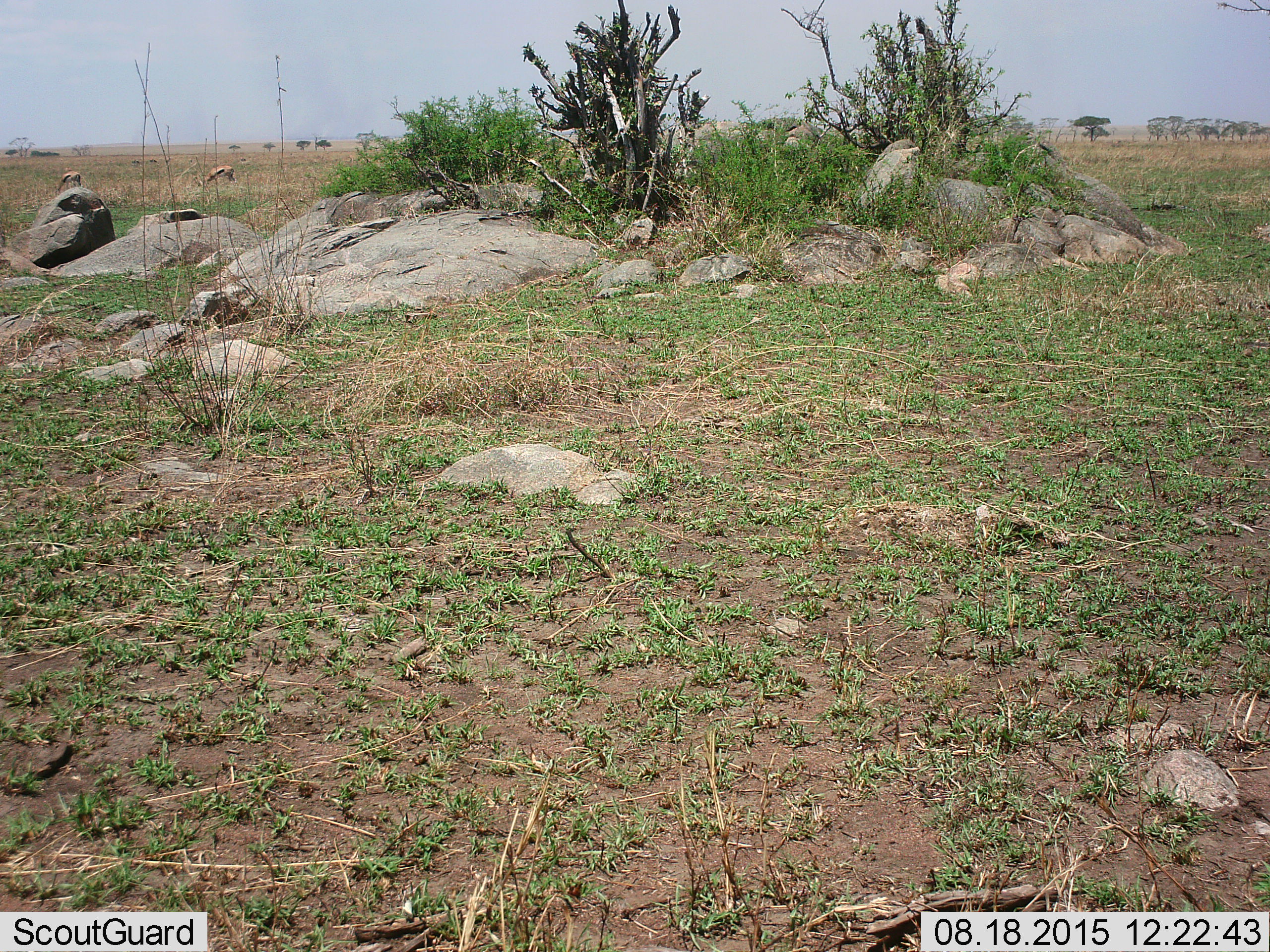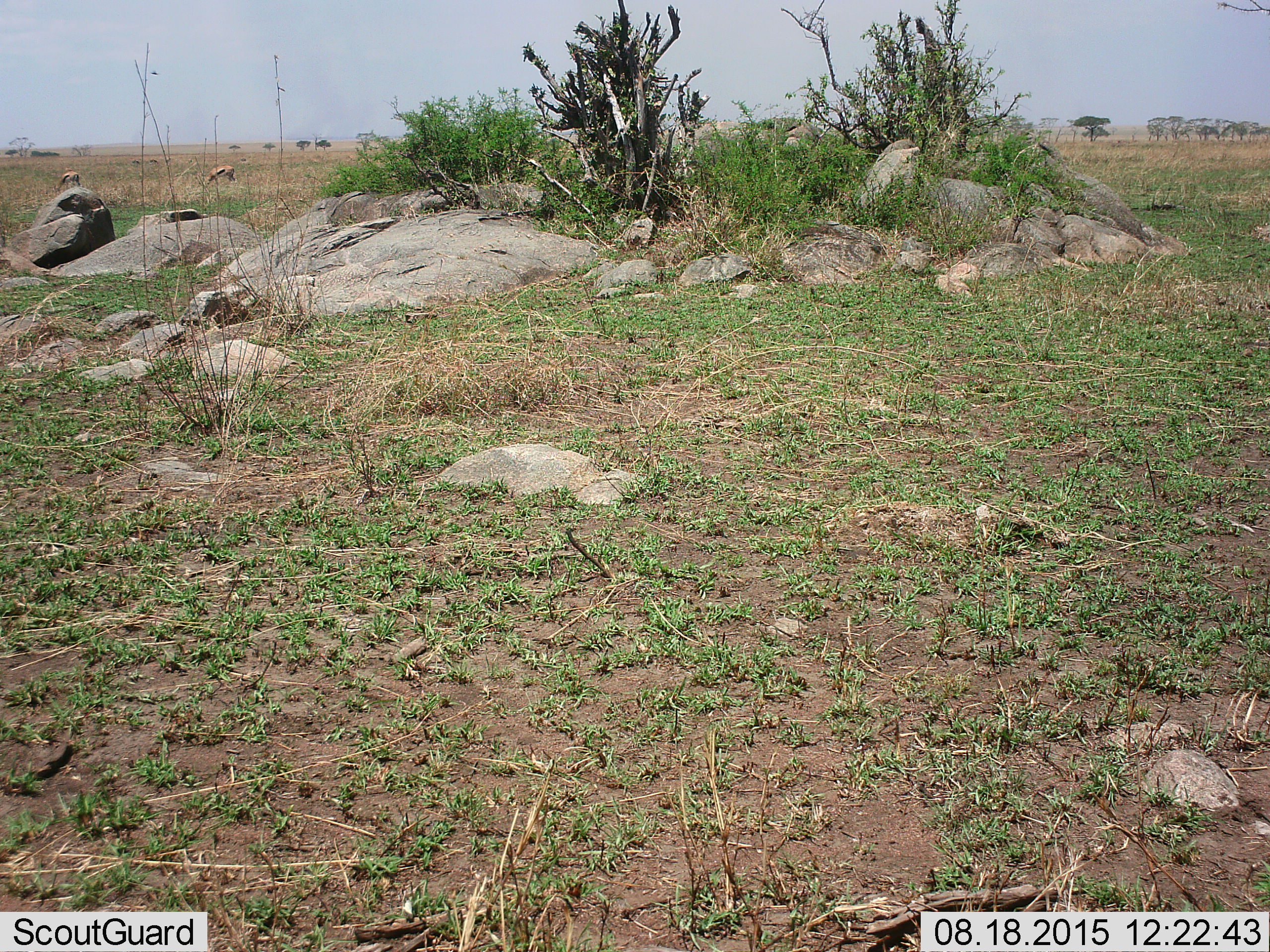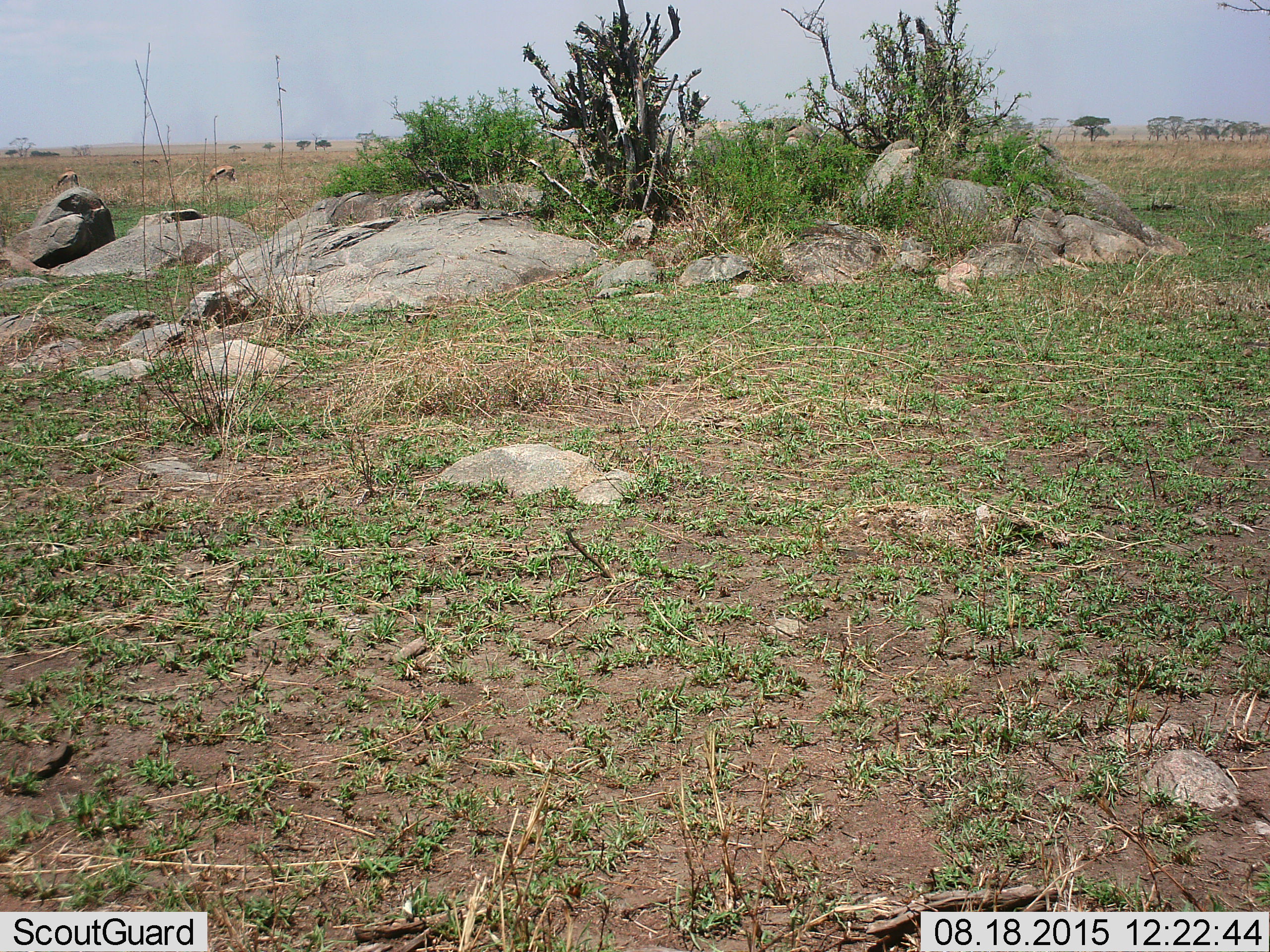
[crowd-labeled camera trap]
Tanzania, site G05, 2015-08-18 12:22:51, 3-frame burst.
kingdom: Animalia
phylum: Chordata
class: Mammalia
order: Artiodactyla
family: Bovidae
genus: Eudorcas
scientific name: Eudorcas thomsonii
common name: thomson's gazelle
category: gazellethomsons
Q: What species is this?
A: Gazellethomsons (thomson's gazelle) (Eudorcas thomsonii).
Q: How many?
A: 3.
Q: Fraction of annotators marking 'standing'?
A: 47%.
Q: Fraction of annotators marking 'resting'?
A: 0%.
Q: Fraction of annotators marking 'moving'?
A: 13%.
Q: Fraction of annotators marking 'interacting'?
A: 0%.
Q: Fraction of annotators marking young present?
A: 0%.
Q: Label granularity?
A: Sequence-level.